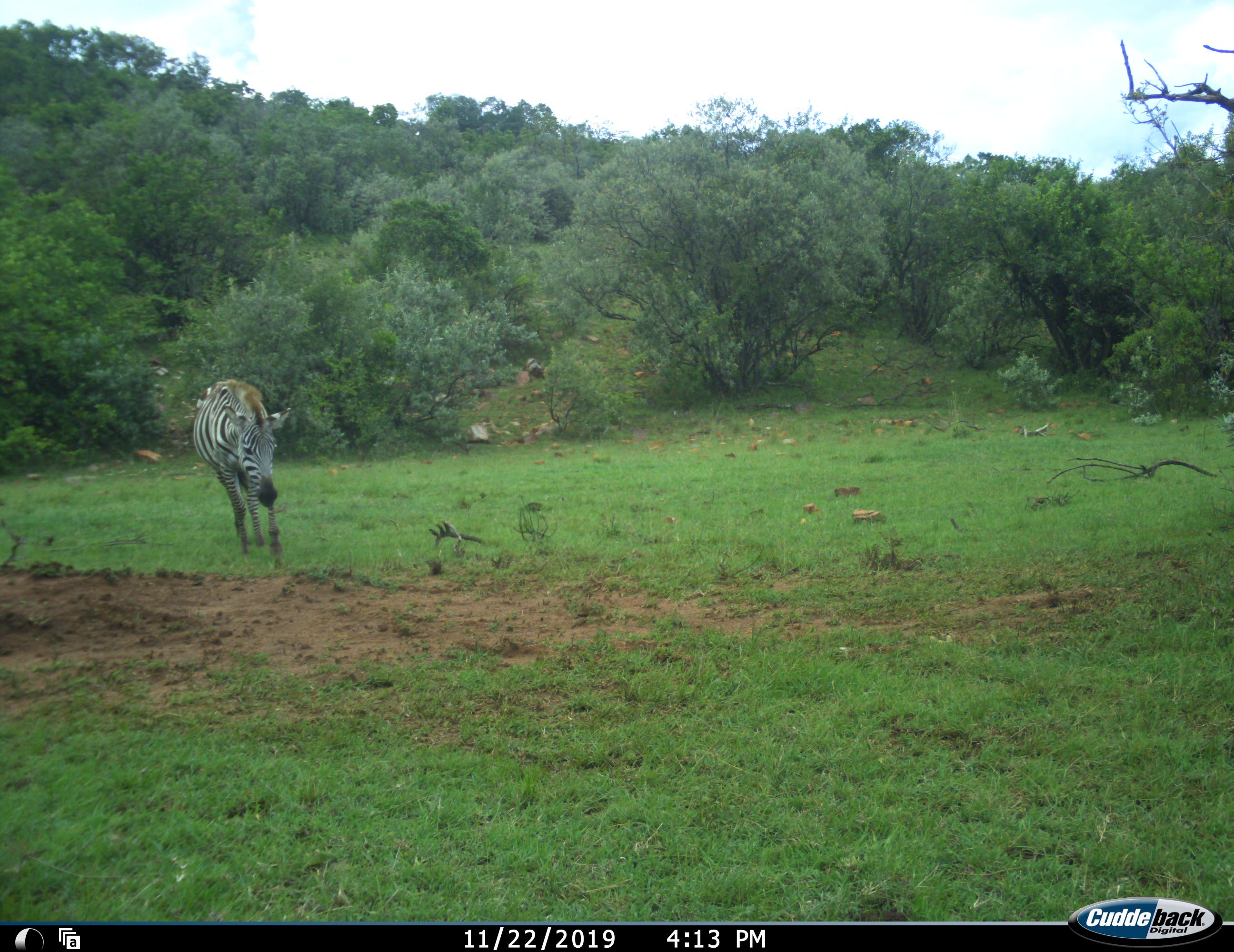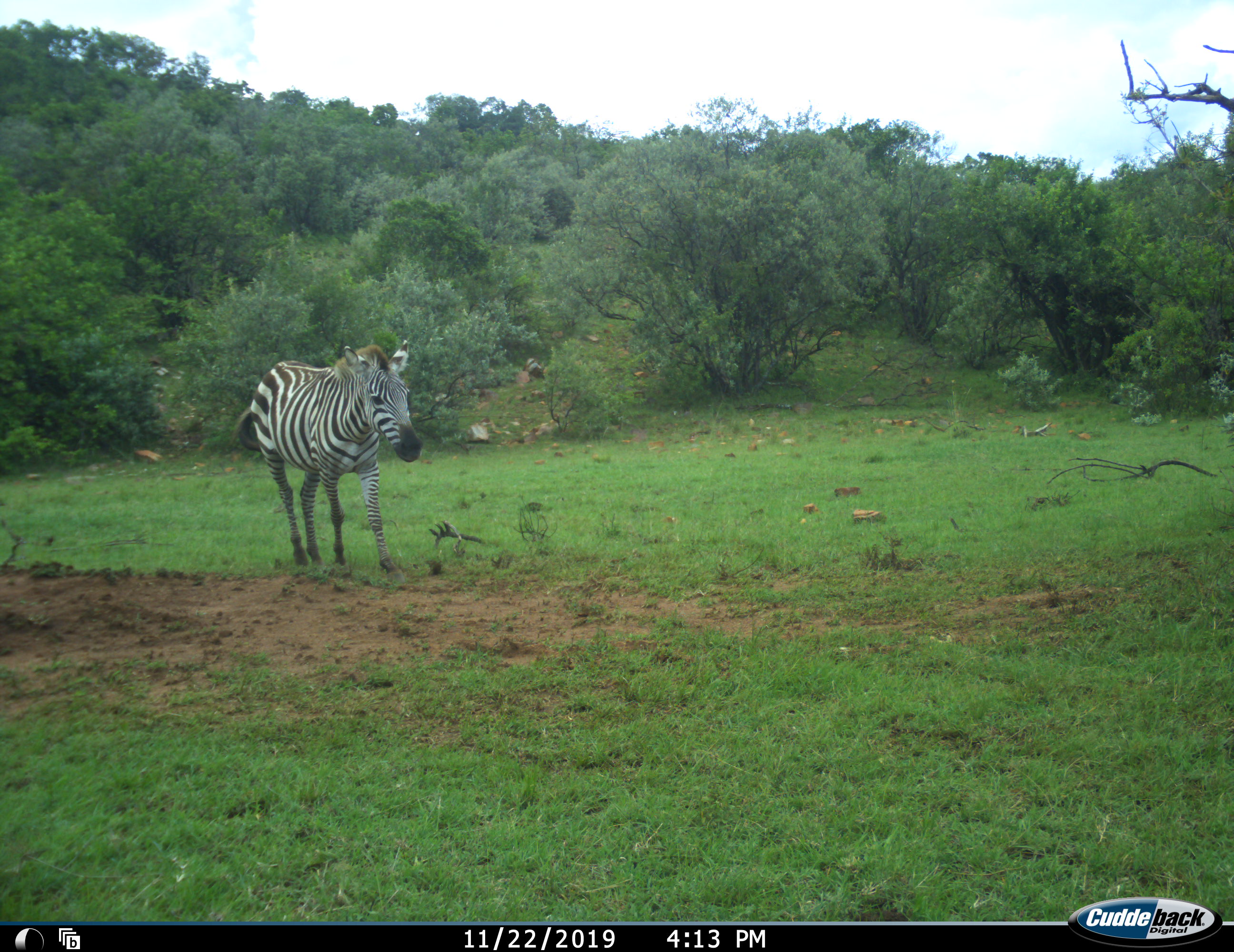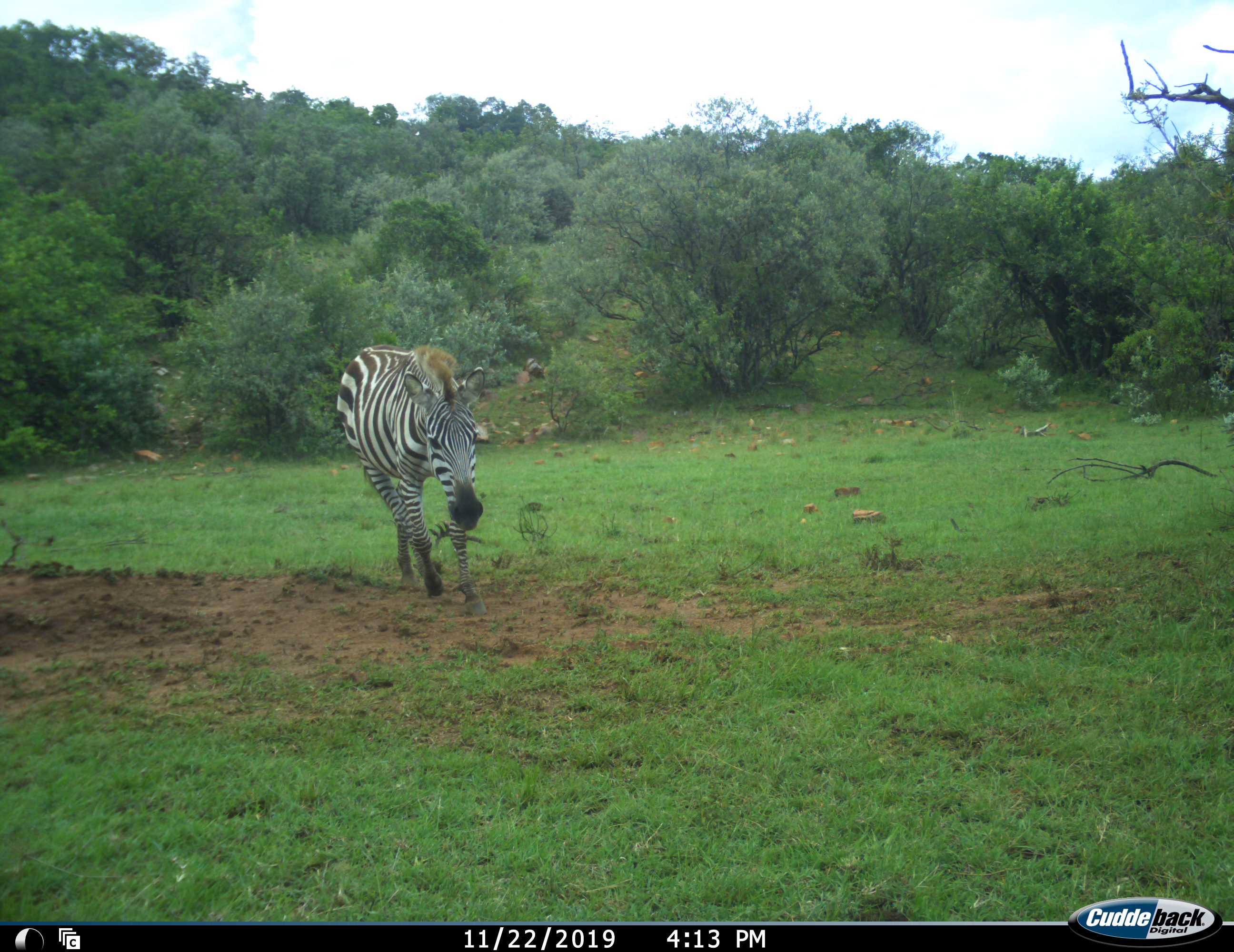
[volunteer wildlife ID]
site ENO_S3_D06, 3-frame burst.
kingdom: Animalia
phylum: Chordata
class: Mammalia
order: Perissodactyla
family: Equidae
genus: Equus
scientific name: Equus quagga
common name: plains zebra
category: zebraplains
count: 1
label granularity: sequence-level